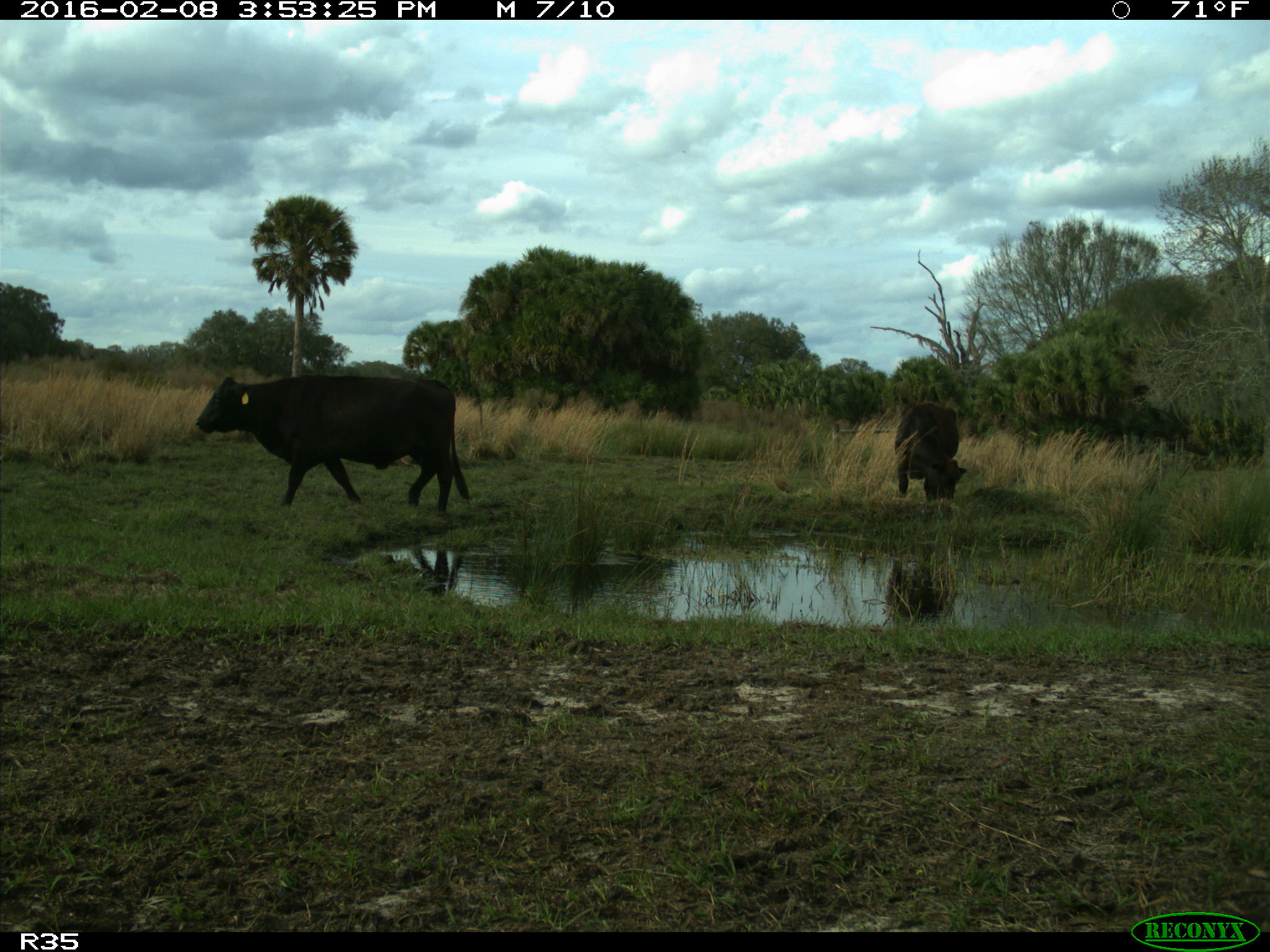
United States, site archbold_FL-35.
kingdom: Animalia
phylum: Chordata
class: Mammalia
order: Artiodactyla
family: Bovidae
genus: Bos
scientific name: Bos taurus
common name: domestic cow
Bos taurus (domestic cow).